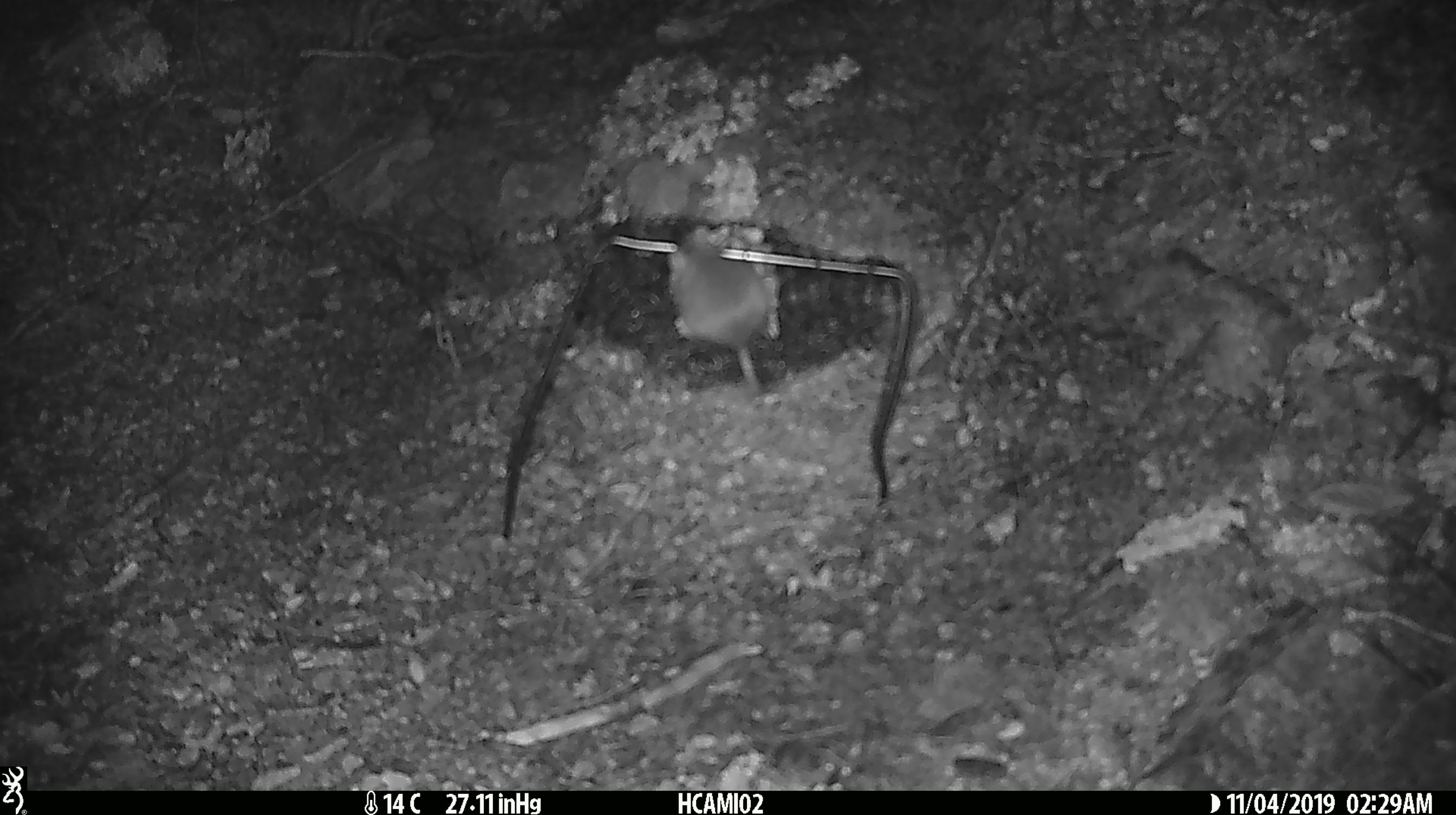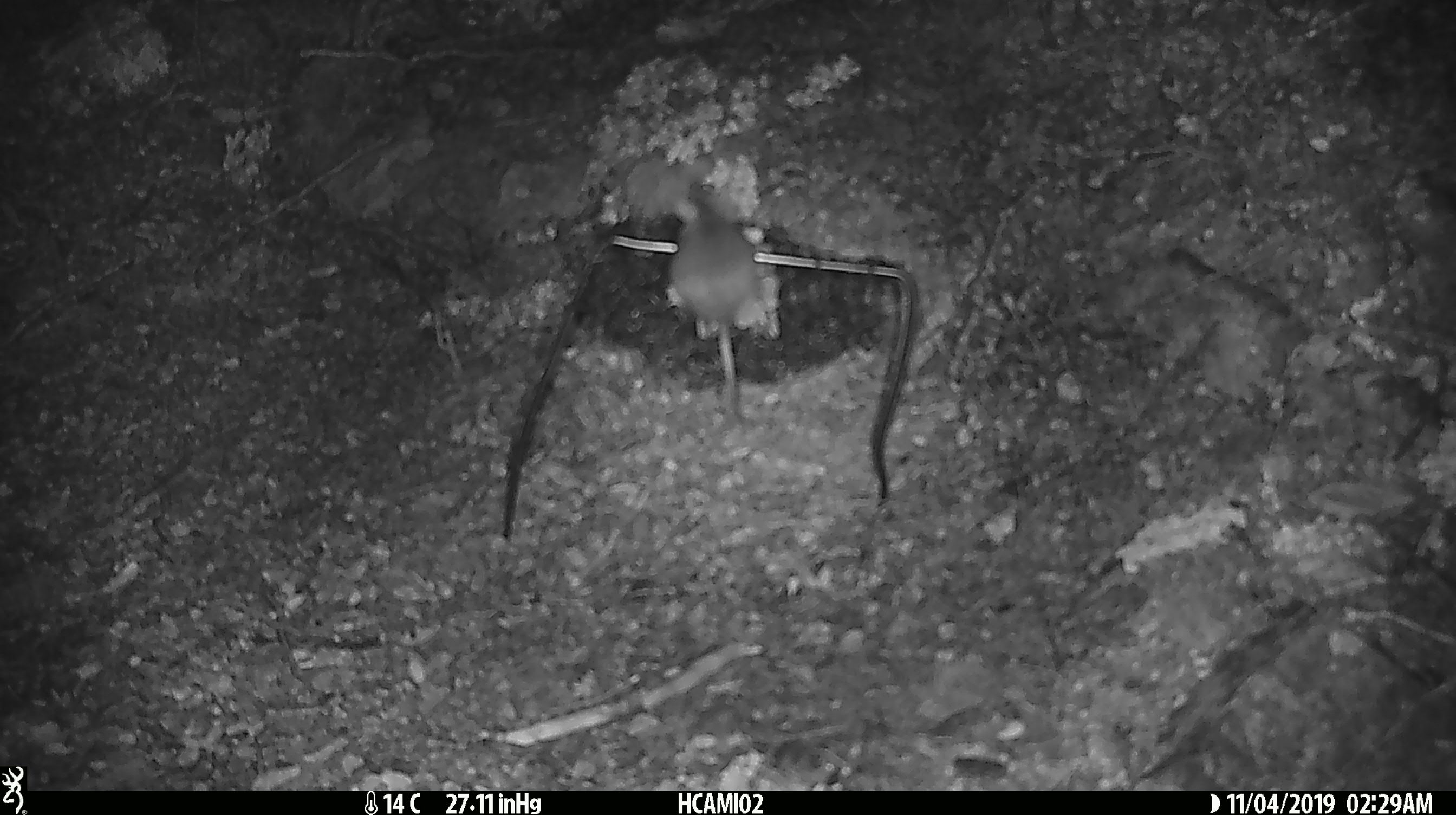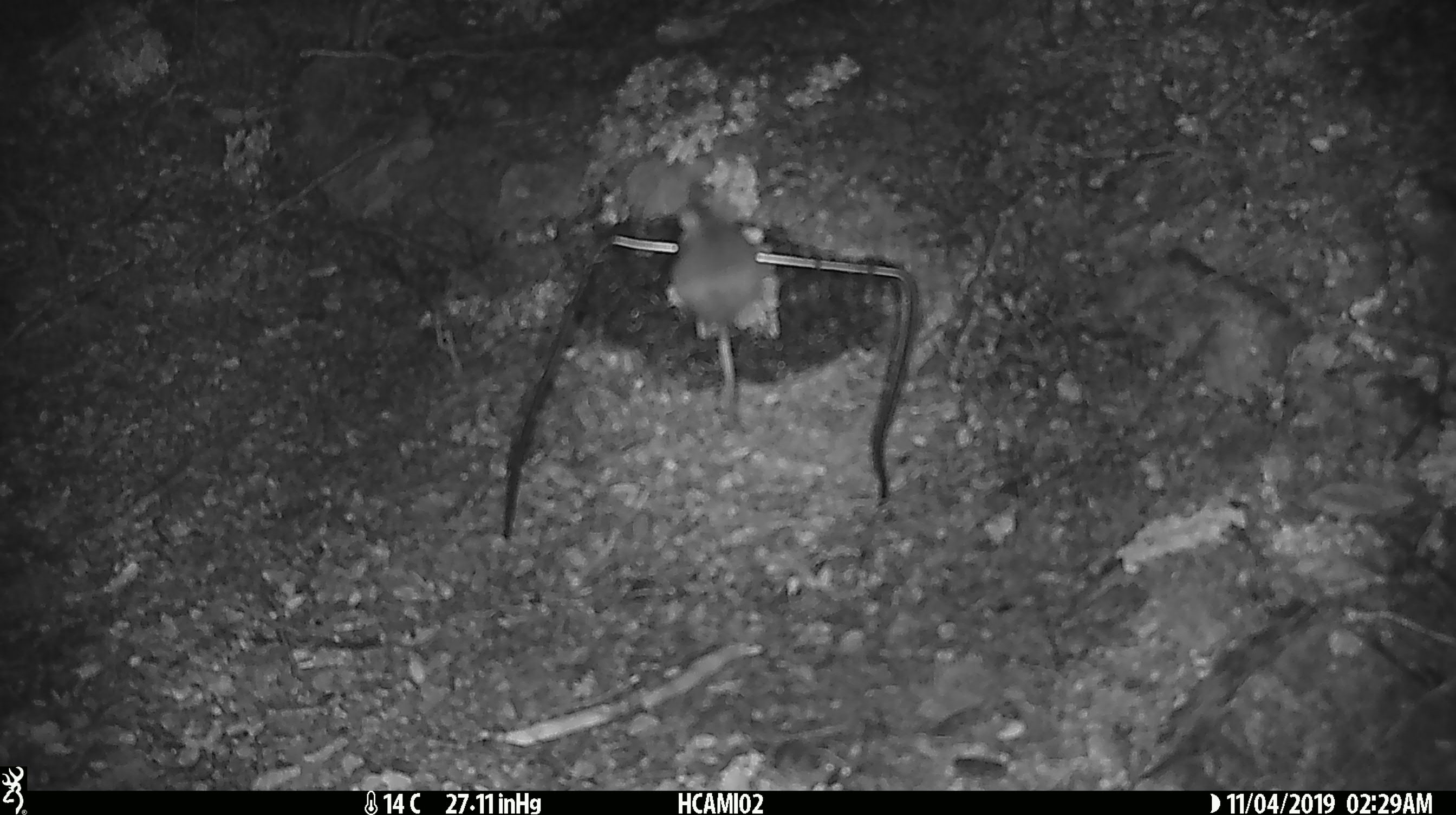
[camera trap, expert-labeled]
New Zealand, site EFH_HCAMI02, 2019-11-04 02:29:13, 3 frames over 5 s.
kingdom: Animalia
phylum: Chordata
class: Mammalia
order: Rodentia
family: Muridae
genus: Mus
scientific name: Mus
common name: mouse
Mouse (Mus).